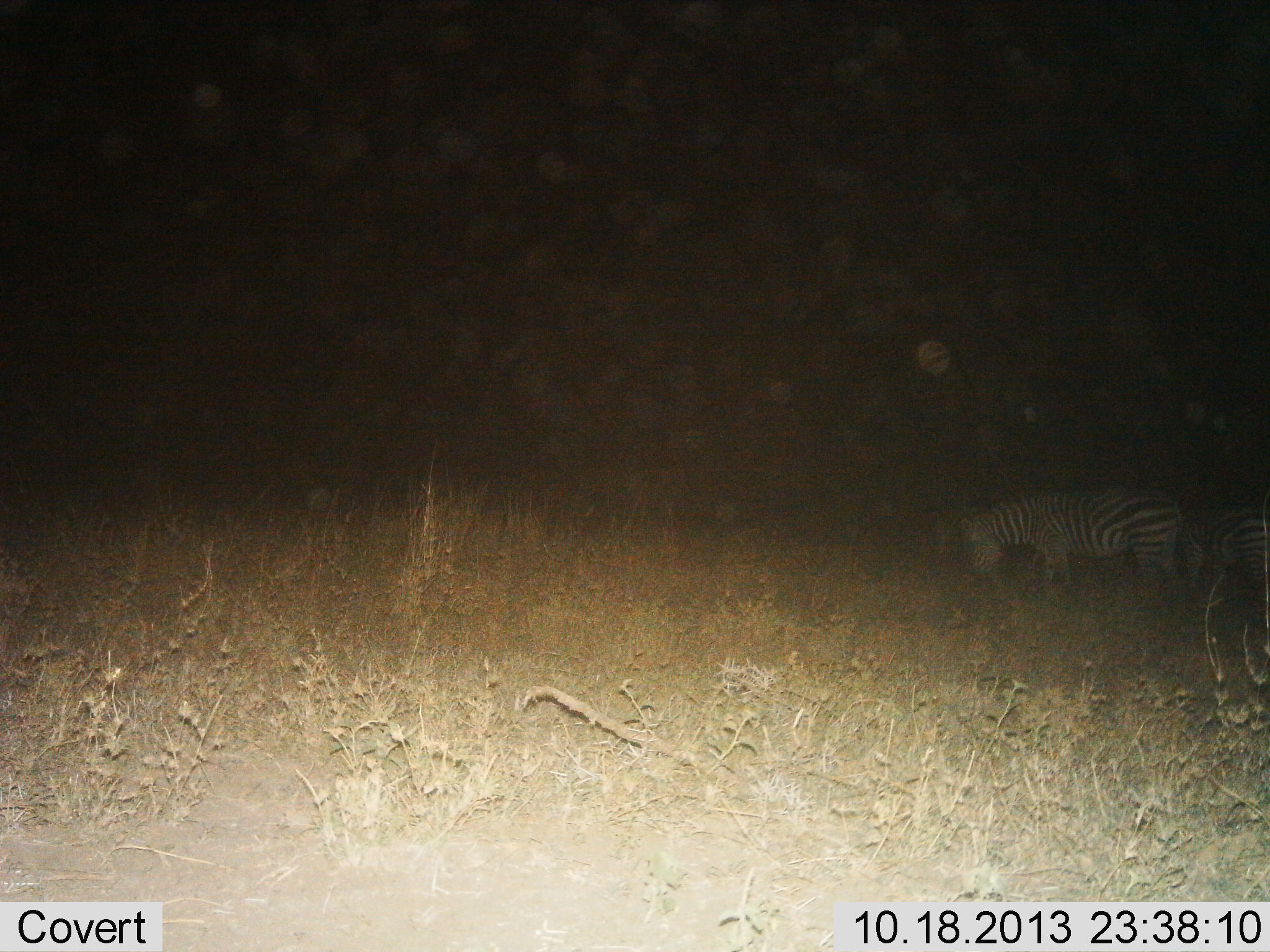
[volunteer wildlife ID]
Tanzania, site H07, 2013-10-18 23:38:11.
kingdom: Animalia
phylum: Chordata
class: Mammalia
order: Perissodactyla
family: Equidae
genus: Equus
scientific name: Equus quagga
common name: plains zebra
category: zebra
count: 2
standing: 36%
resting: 0%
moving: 5%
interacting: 0%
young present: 0%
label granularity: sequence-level